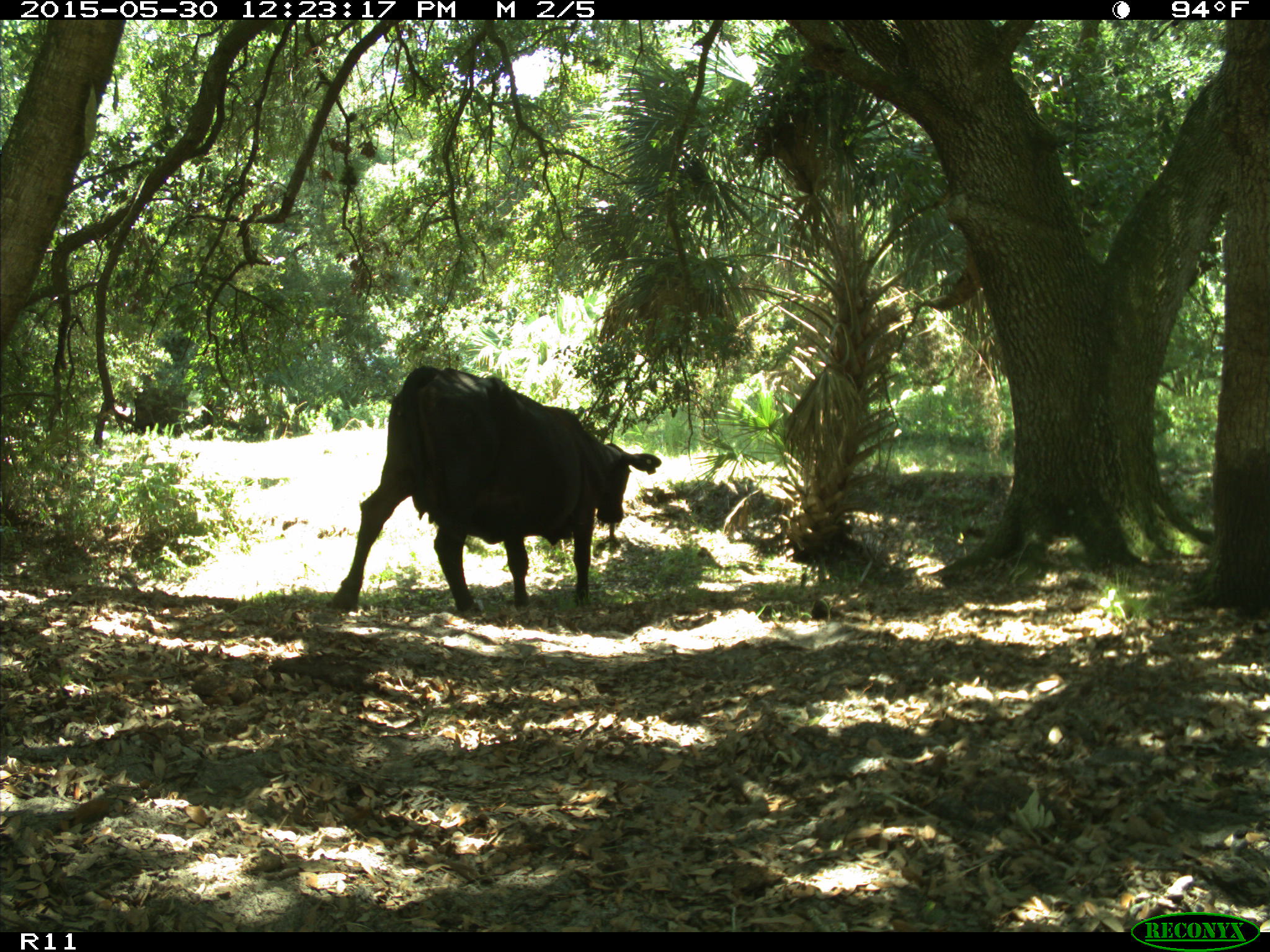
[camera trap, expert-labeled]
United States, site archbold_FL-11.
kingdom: Animalia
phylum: Chordata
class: Mammalia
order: Artiodactyla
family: Bovidae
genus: Bos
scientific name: Bos taurus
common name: domestic cow